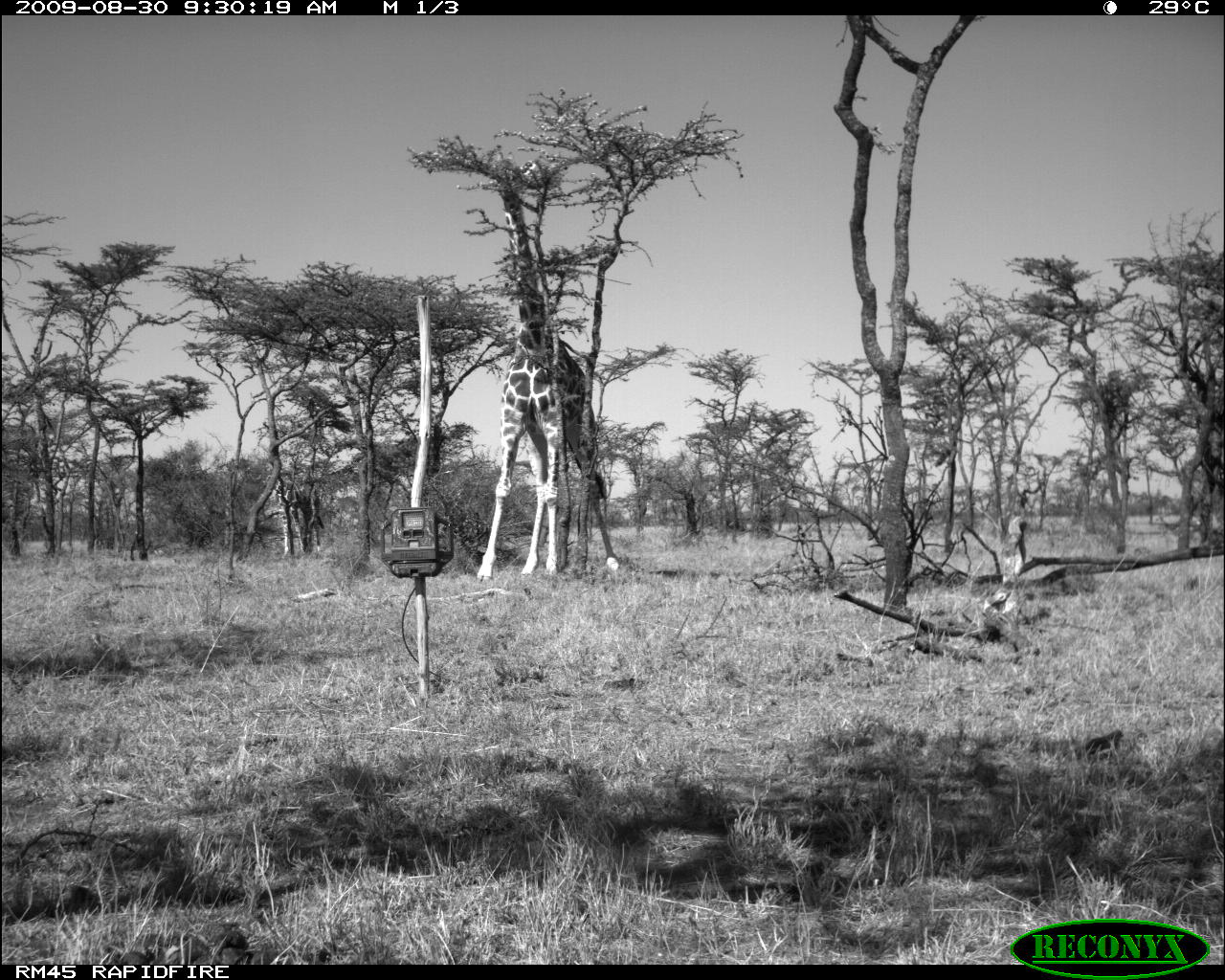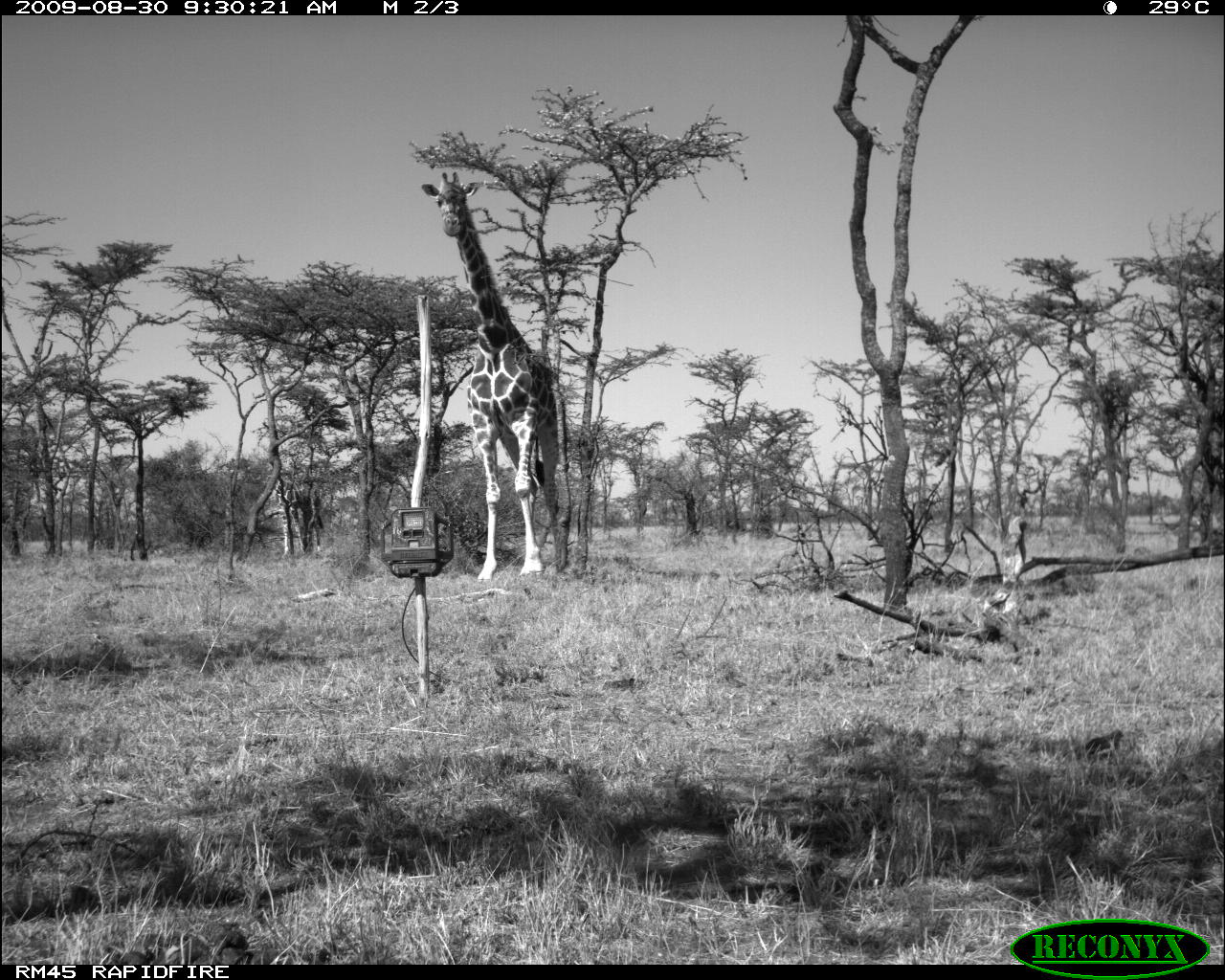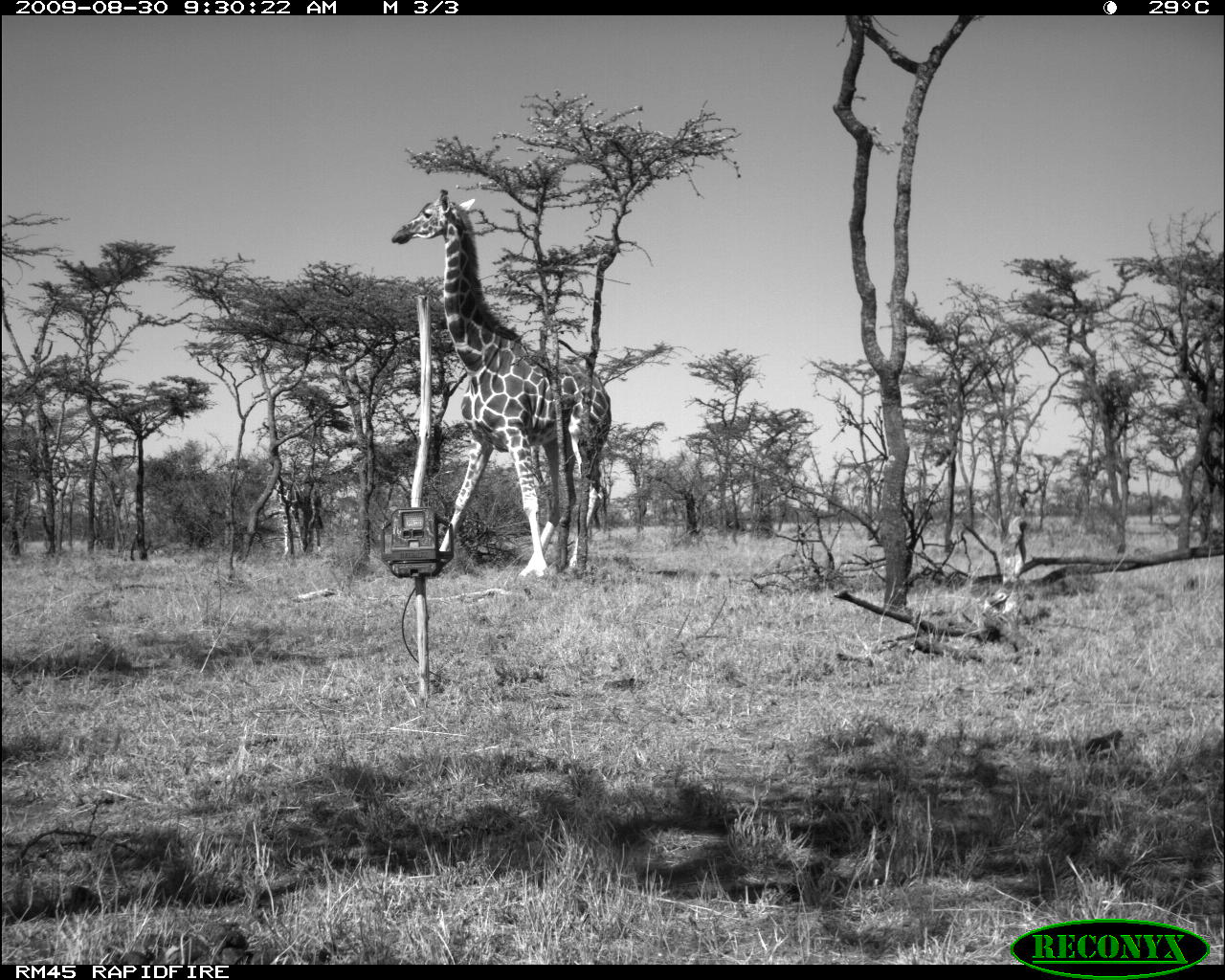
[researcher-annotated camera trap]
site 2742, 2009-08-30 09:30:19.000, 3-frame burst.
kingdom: Animalia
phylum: Chordata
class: Mammalia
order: Artiodactyla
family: Giraffidae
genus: Giraffa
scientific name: Giraffa camelopardalis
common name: giraffe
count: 1